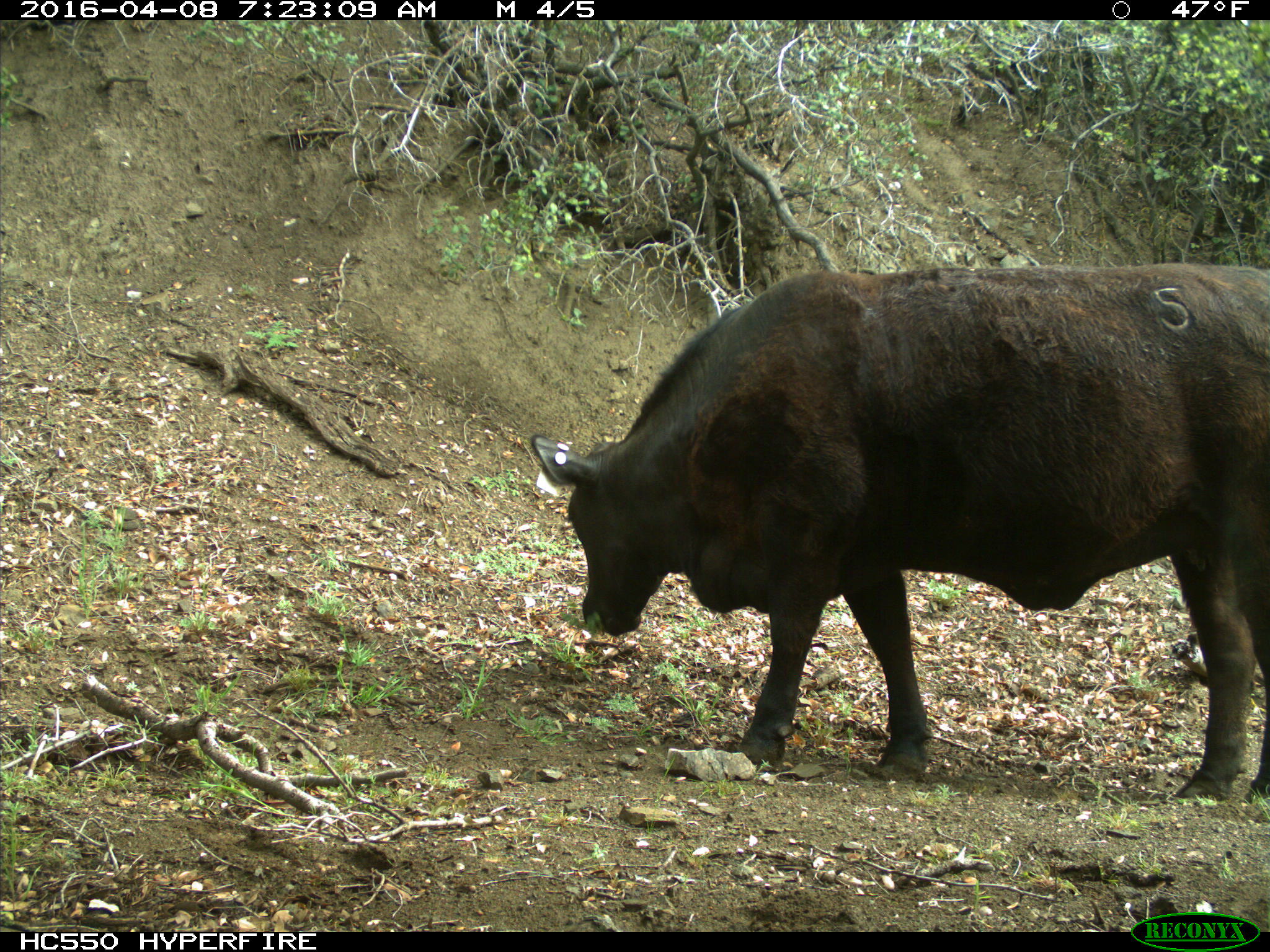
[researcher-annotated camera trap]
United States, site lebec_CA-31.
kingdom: Animalia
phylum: Chordata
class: Mammalia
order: Artiodactyla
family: Bovidae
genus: Bos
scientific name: Bos taurus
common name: domestic cow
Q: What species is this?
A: Bos taurus (domestic cow).